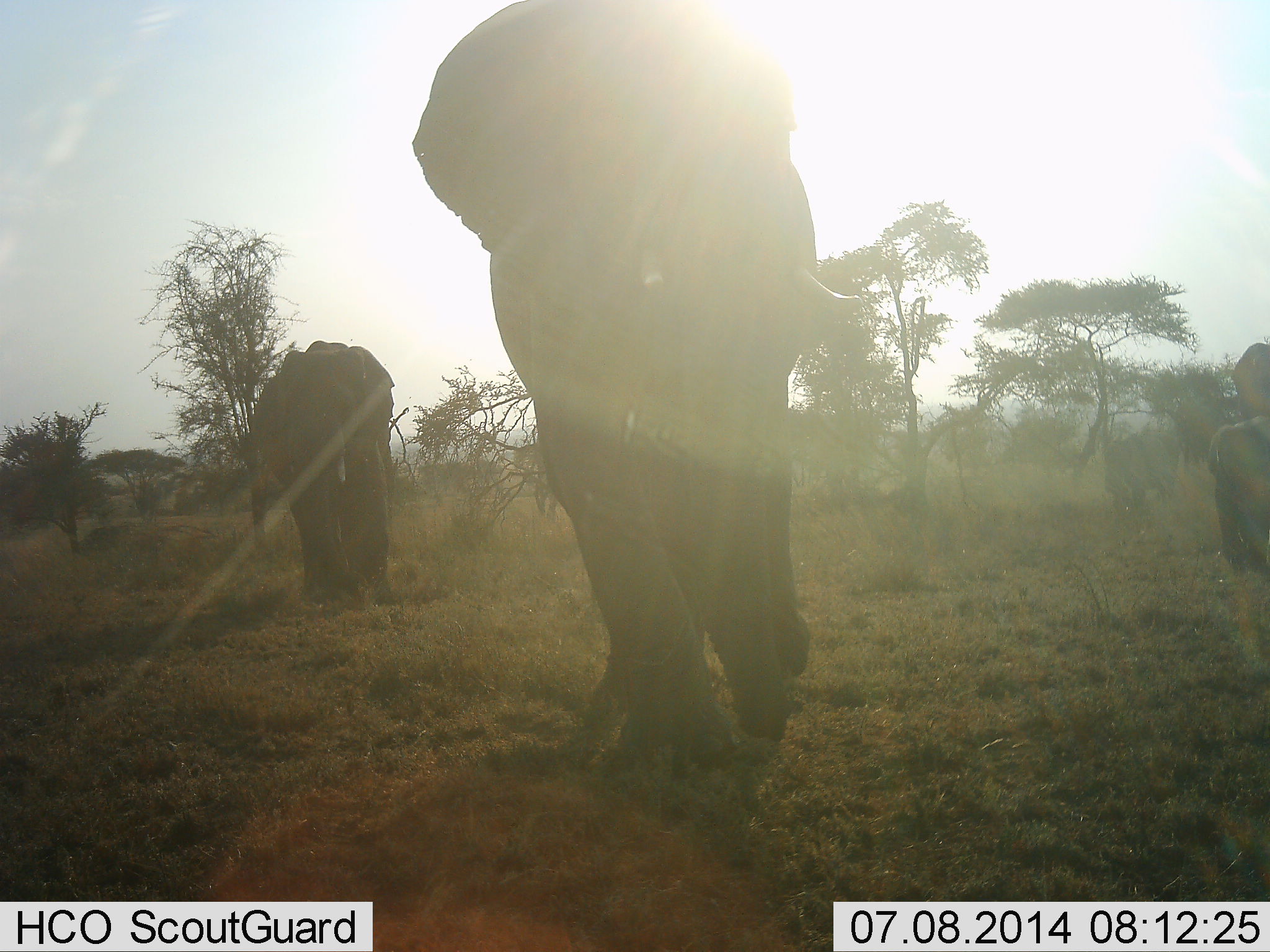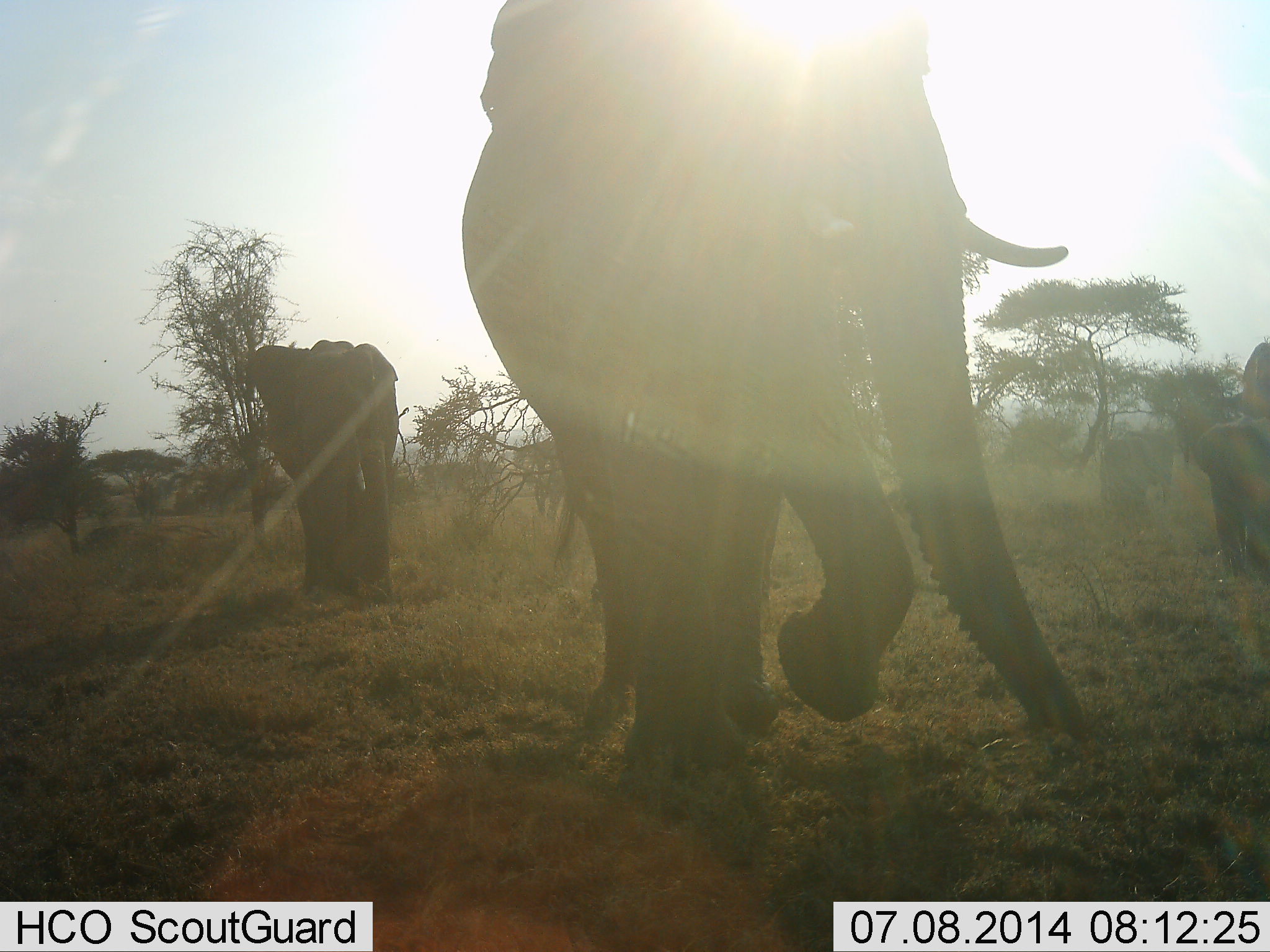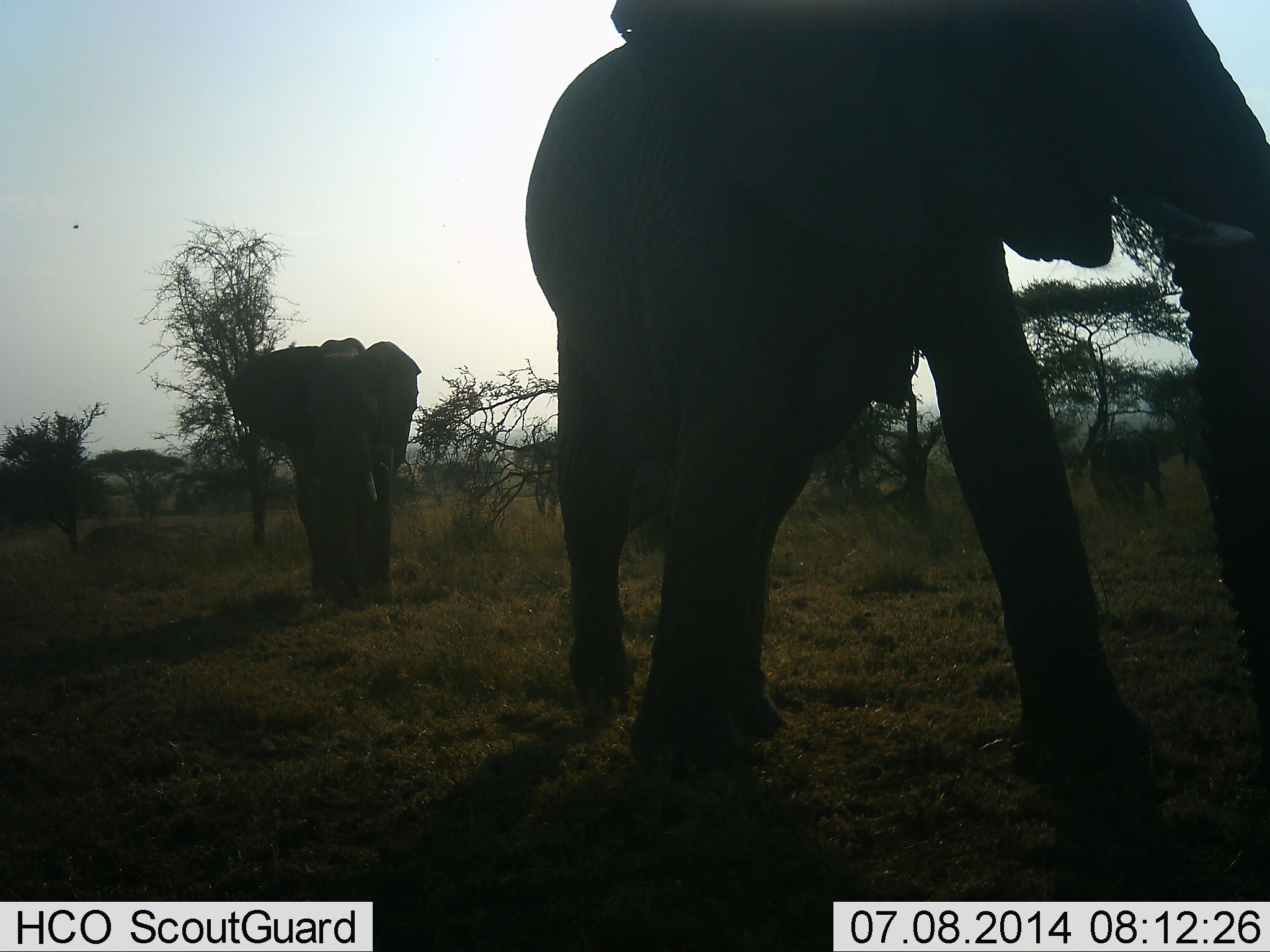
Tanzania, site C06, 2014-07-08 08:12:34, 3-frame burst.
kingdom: Animalia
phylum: Chordata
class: Mammalia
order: Proboscidea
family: Elephantidae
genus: Loxodonta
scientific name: Loxodonta africana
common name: african bush elephant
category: elephant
Elephant (african bush elephant) (Loxodonta africana), count 5. Behavior (volunteer vote fractions): standing 0%, resting 0%, moving 100%, interacting 0%. Young present (vote fraction): 50%. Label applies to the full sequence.